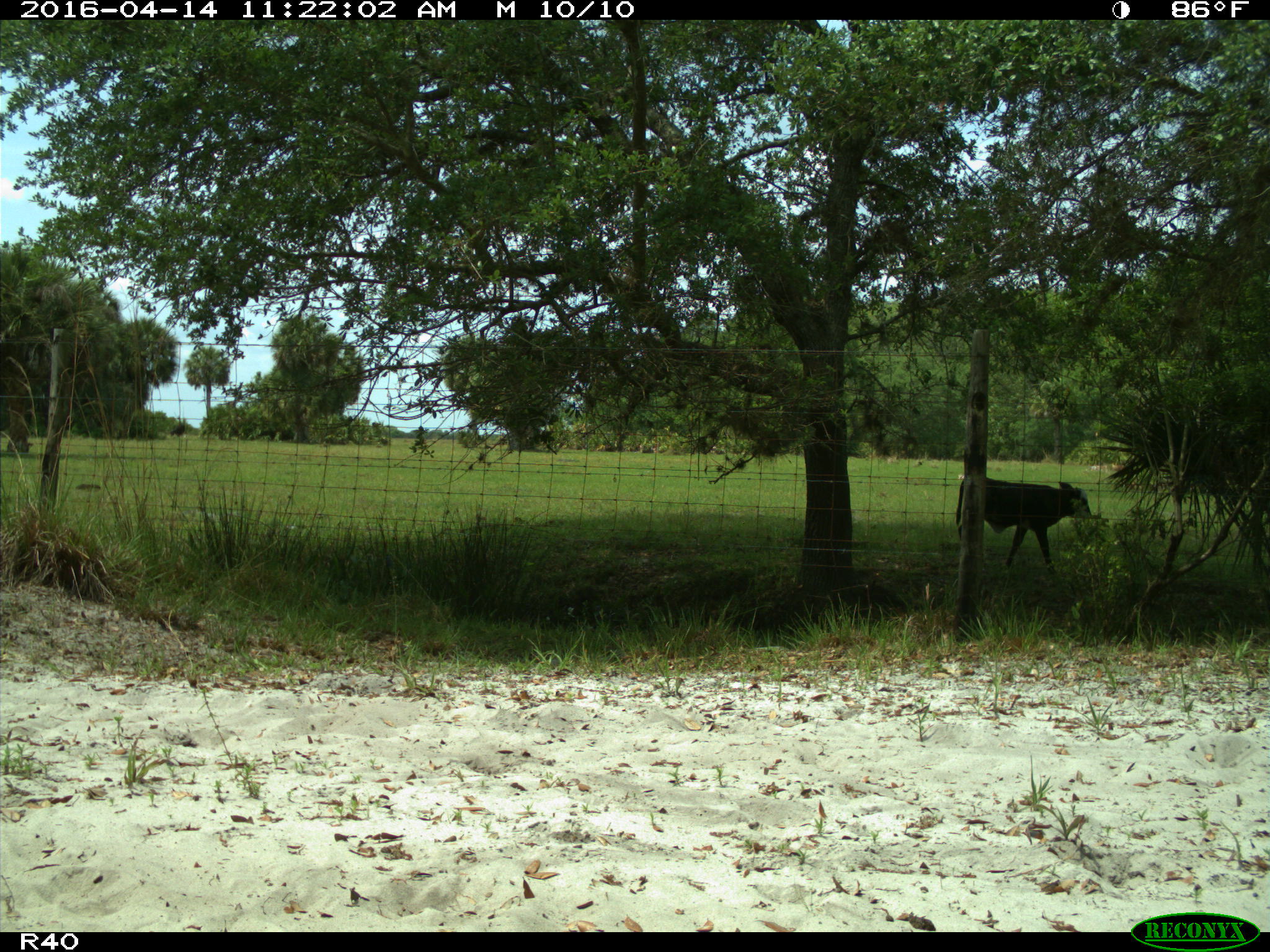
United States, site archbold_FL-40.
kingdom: Animalia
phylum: Chordata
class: Mammalia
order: Artiodactyla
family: Bovidae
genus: Bos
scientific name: Bos taurus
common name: domestic cow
Bos taurus (domestic cow).